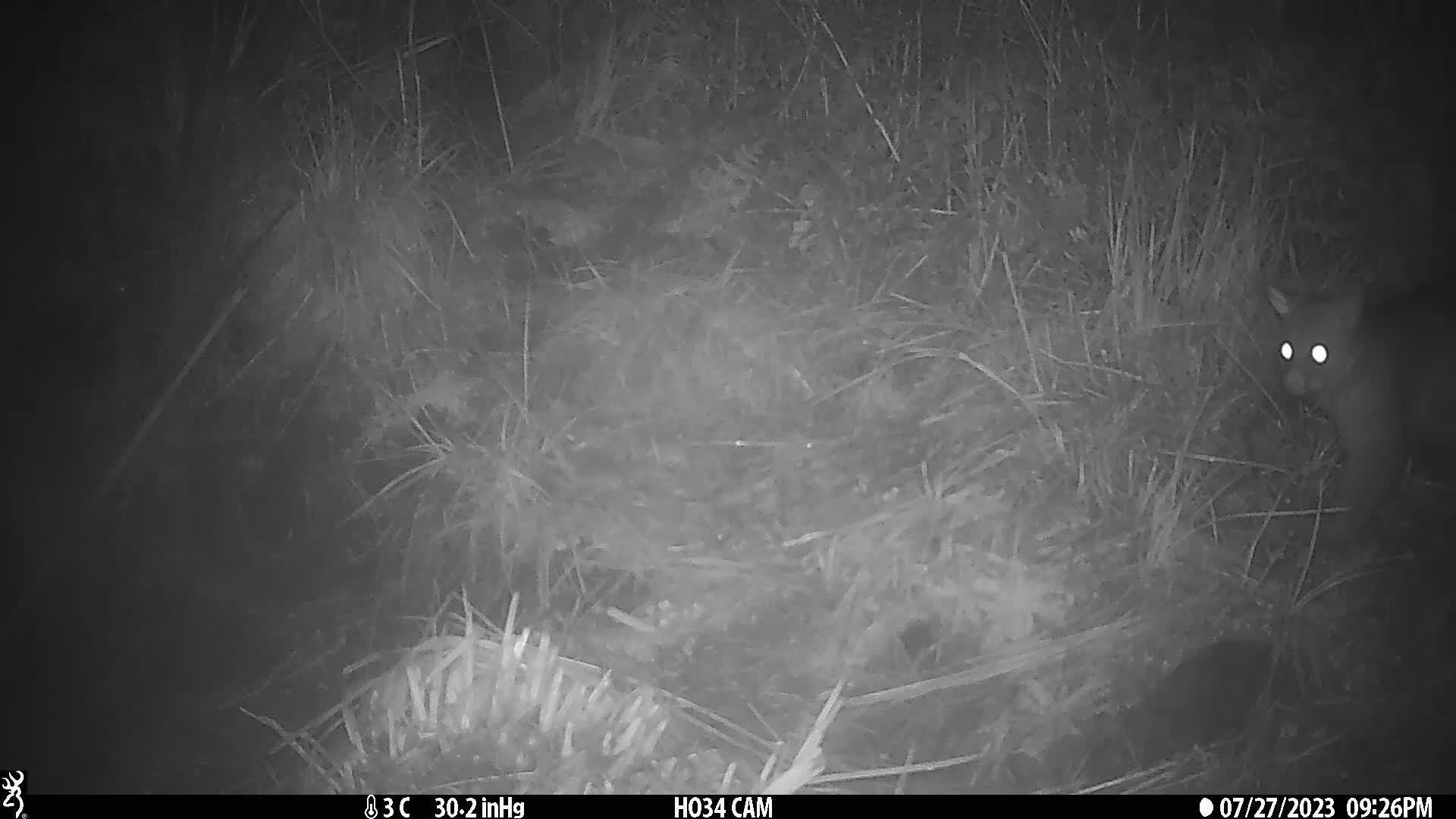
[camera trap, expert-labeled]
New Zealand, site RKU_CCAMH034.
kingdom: Animalia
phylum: Chordata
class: Mammalia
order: Diprotodontia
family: Phalangeridae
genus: Trichosurus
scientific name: Trichosurus vulpecula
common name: common brushtail possum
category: possum